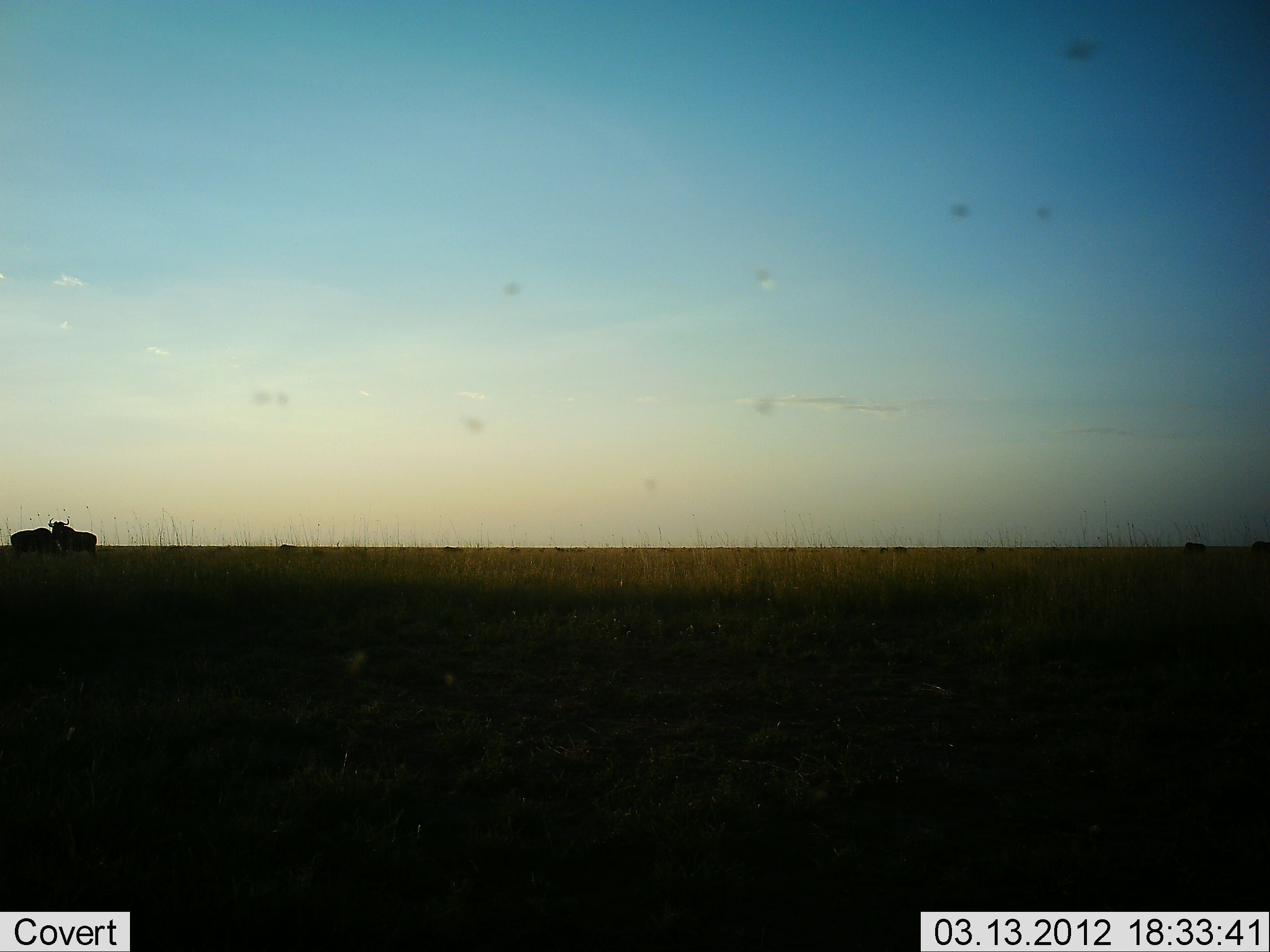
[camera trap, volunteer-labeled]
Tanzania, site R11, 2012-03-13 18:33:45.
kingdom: Animalia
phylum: Chordata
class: Mammalia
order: Artiodactyla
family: Bovidae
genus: Connochaetes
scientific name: Connochaetes taurinus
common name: blue wildebeest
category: wildebeest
Wildebeest (blue wildebeest) (Connochaetes taurinus), count 2. Behavior (volunteer vote fractions): standing 89%, resting 0%, moving 22%, interacting 0%. Young present (vote fraction): 0%. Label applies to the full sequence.